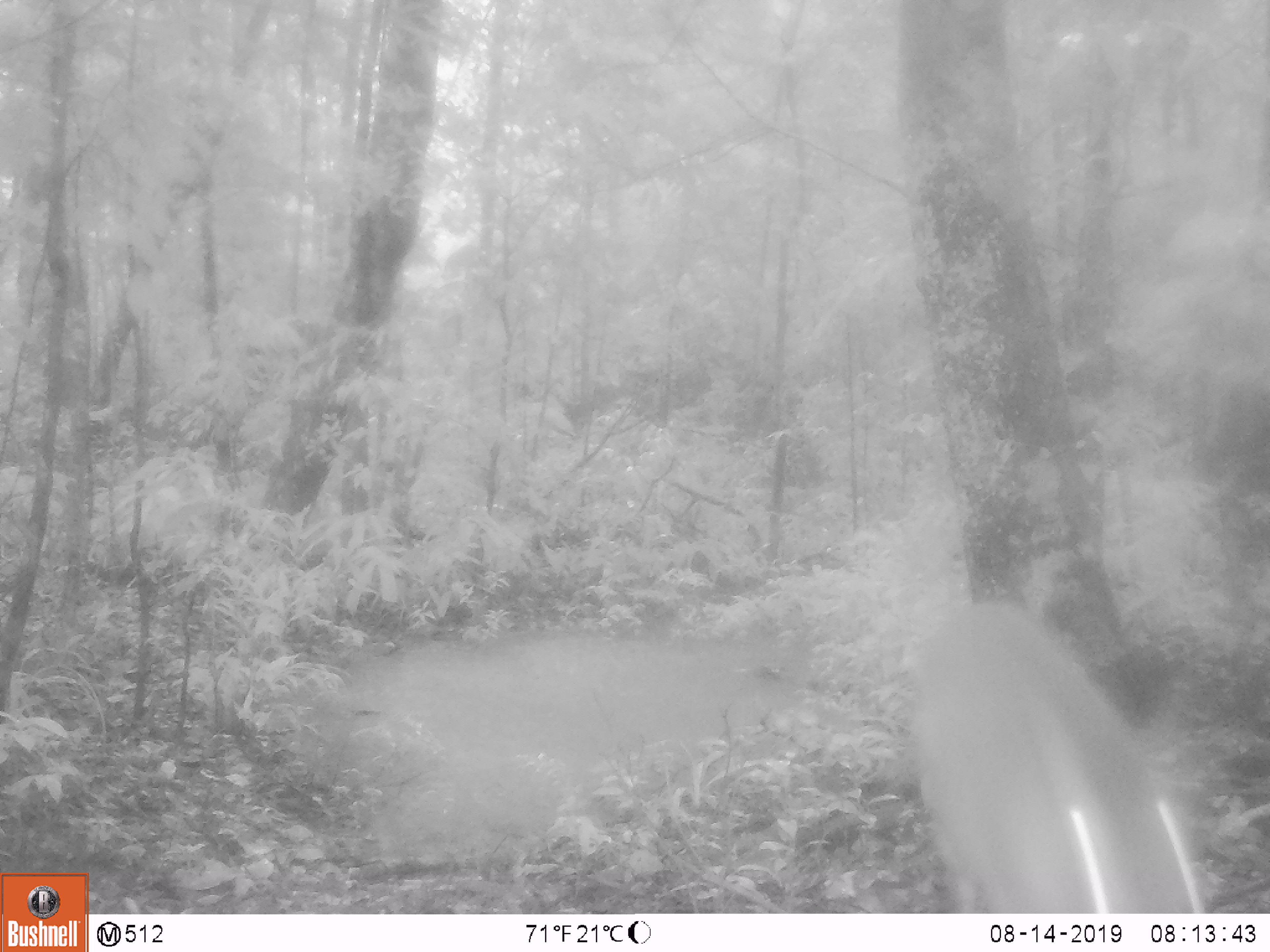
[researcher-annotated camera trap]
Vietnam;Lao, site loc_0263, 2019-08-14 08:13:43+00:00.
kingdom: Animalia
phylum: Chordata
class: Mammalia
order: Artiodactyla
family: Cervidae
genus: Muntiacus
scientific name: Muntiacus vuquangensis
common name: large-antlered muntjac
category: large antlered muntjac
Large antlered muntjac (large-antlered muntjac) (Muntiacus vuquangensis). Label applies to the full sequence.